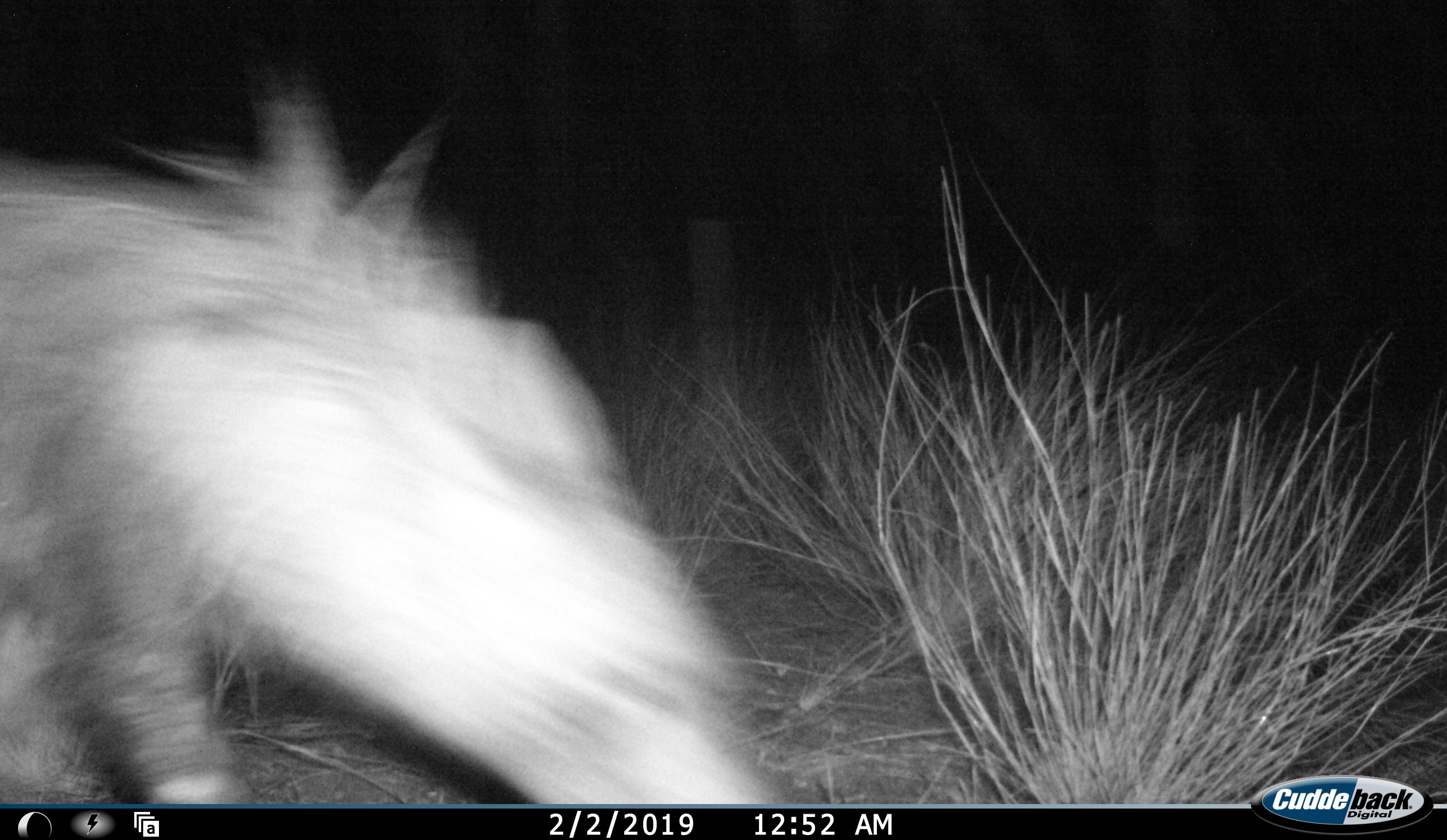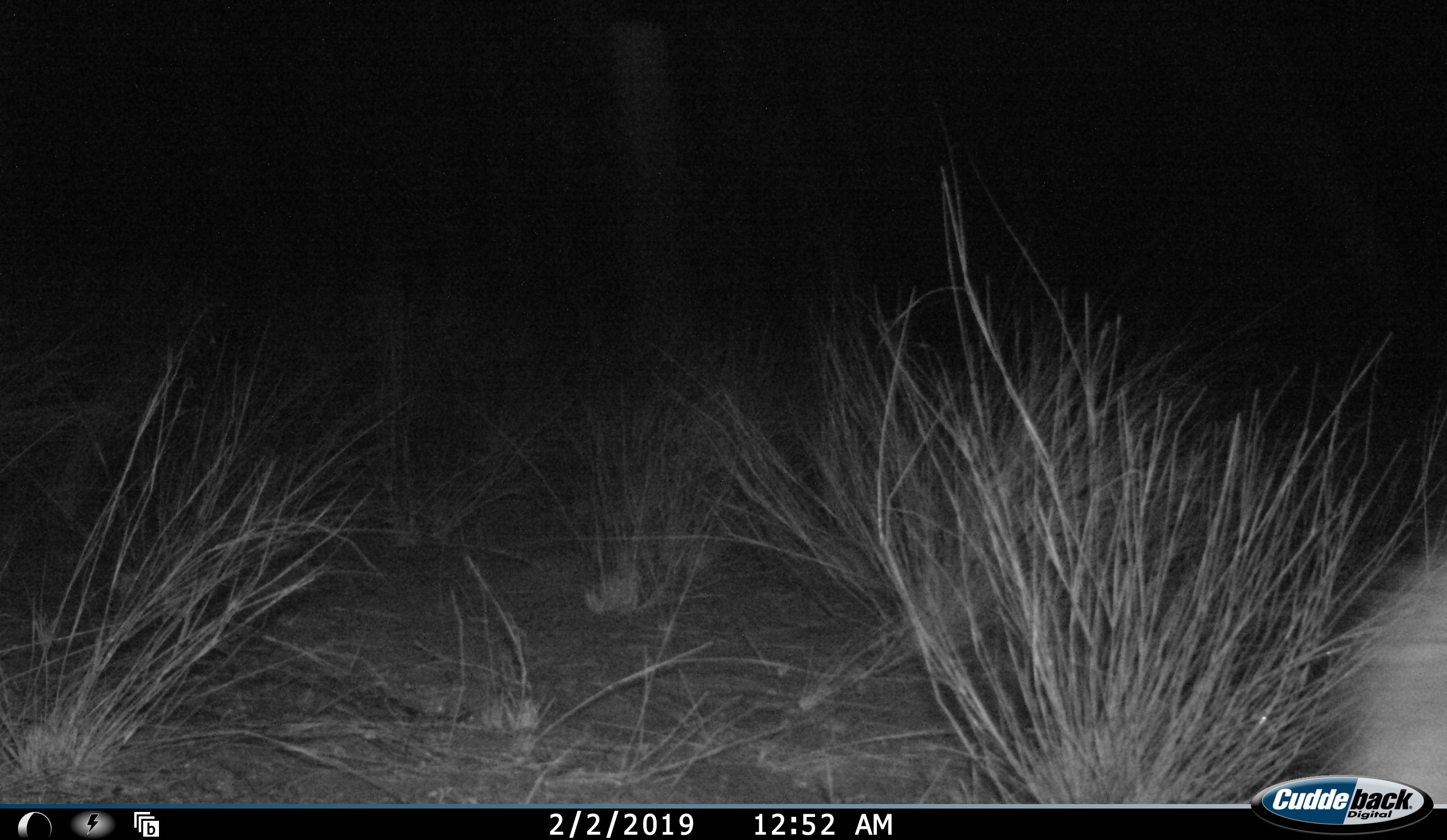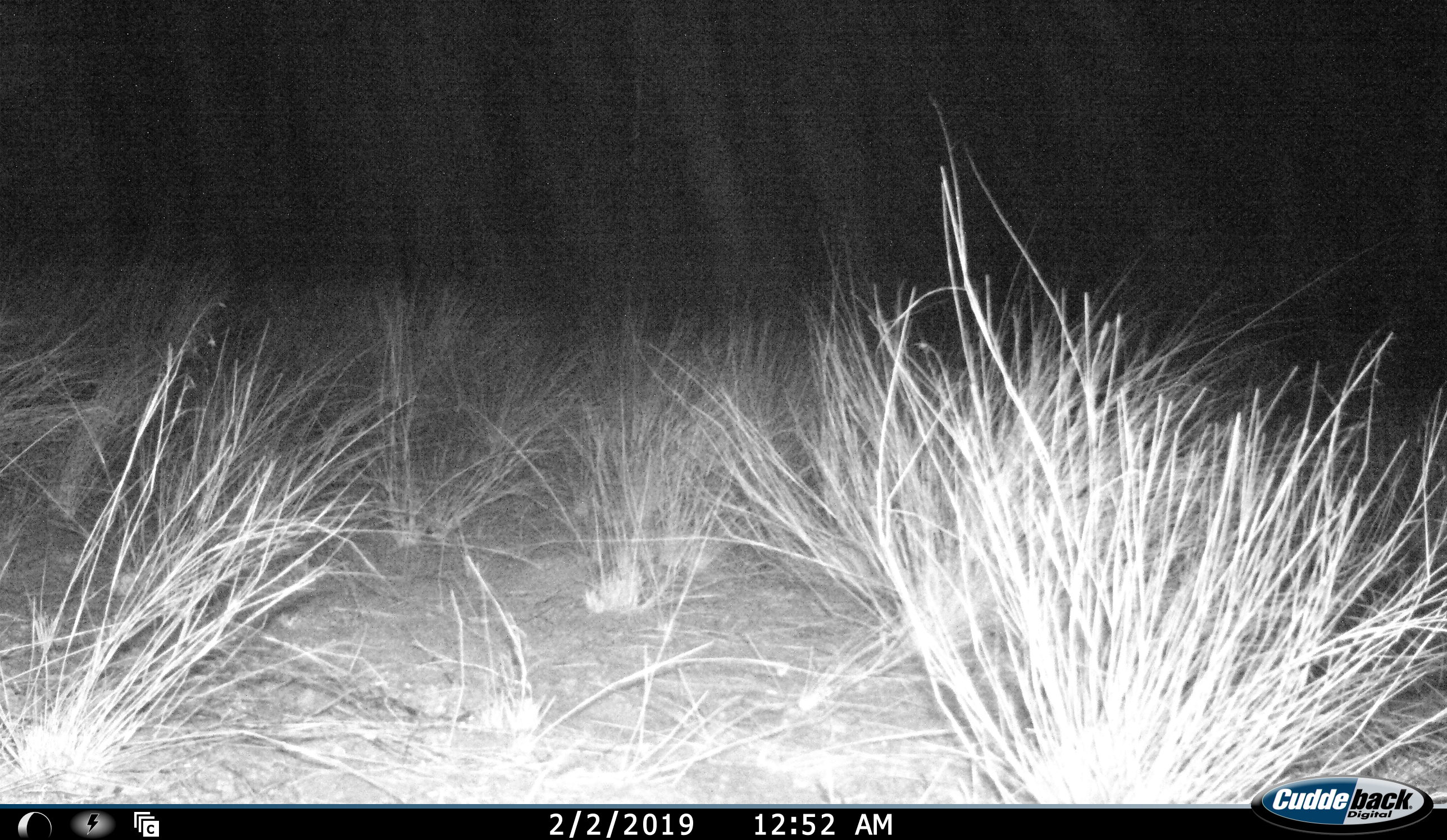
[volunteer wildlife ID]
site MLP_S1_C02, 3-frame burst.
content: unidentified animal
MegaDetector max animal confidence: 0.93